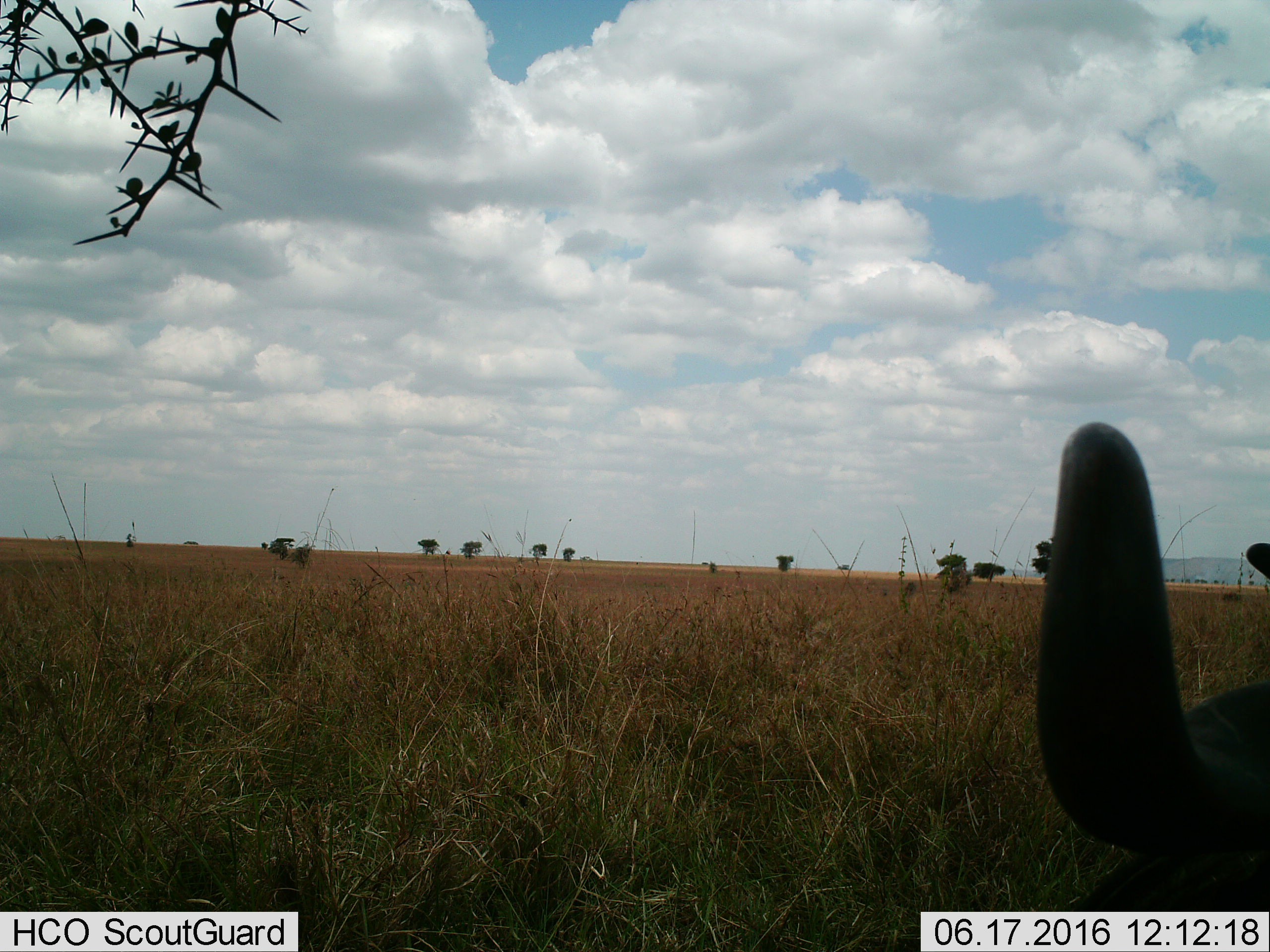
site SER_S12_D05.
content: unidentified animal